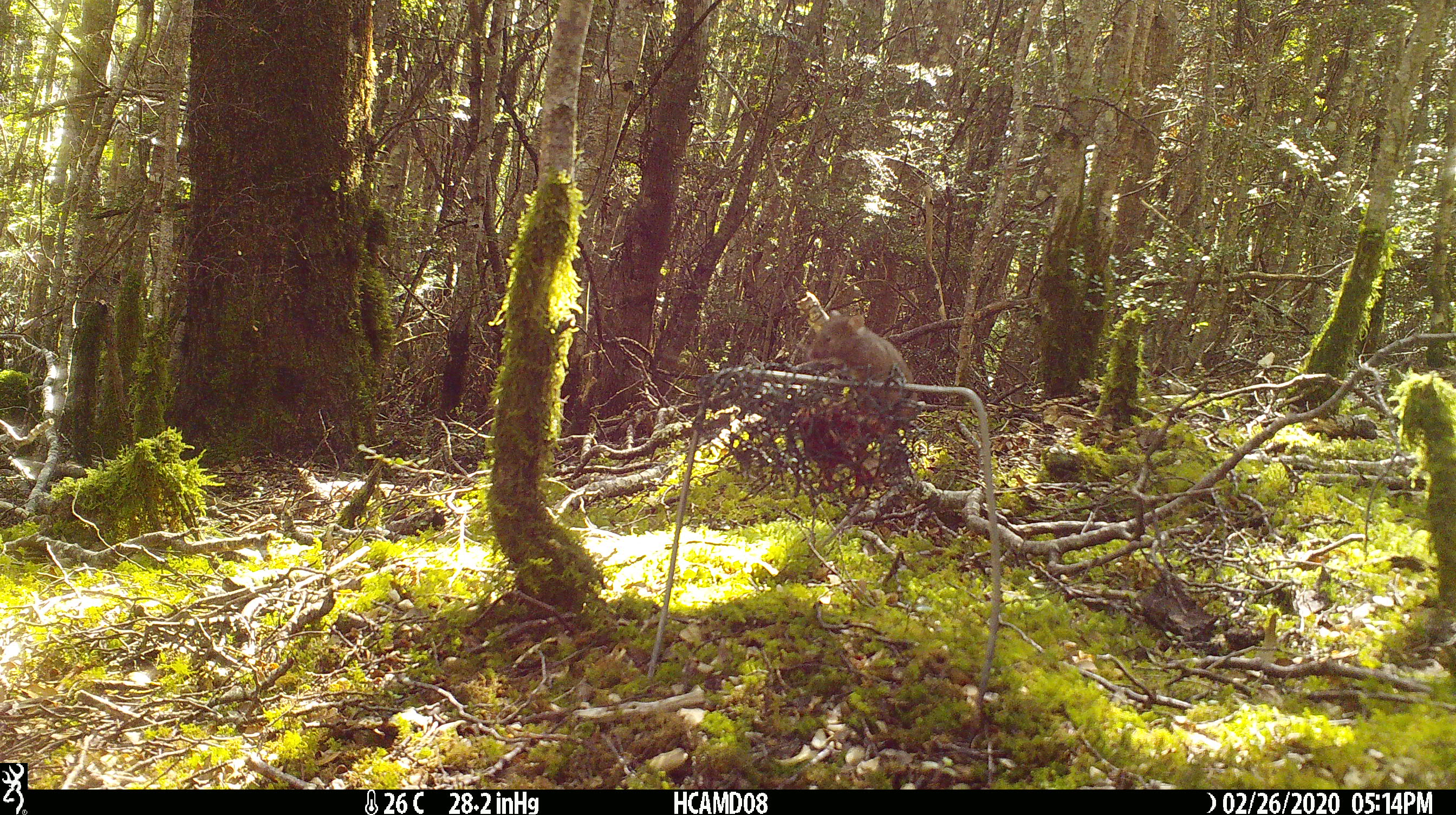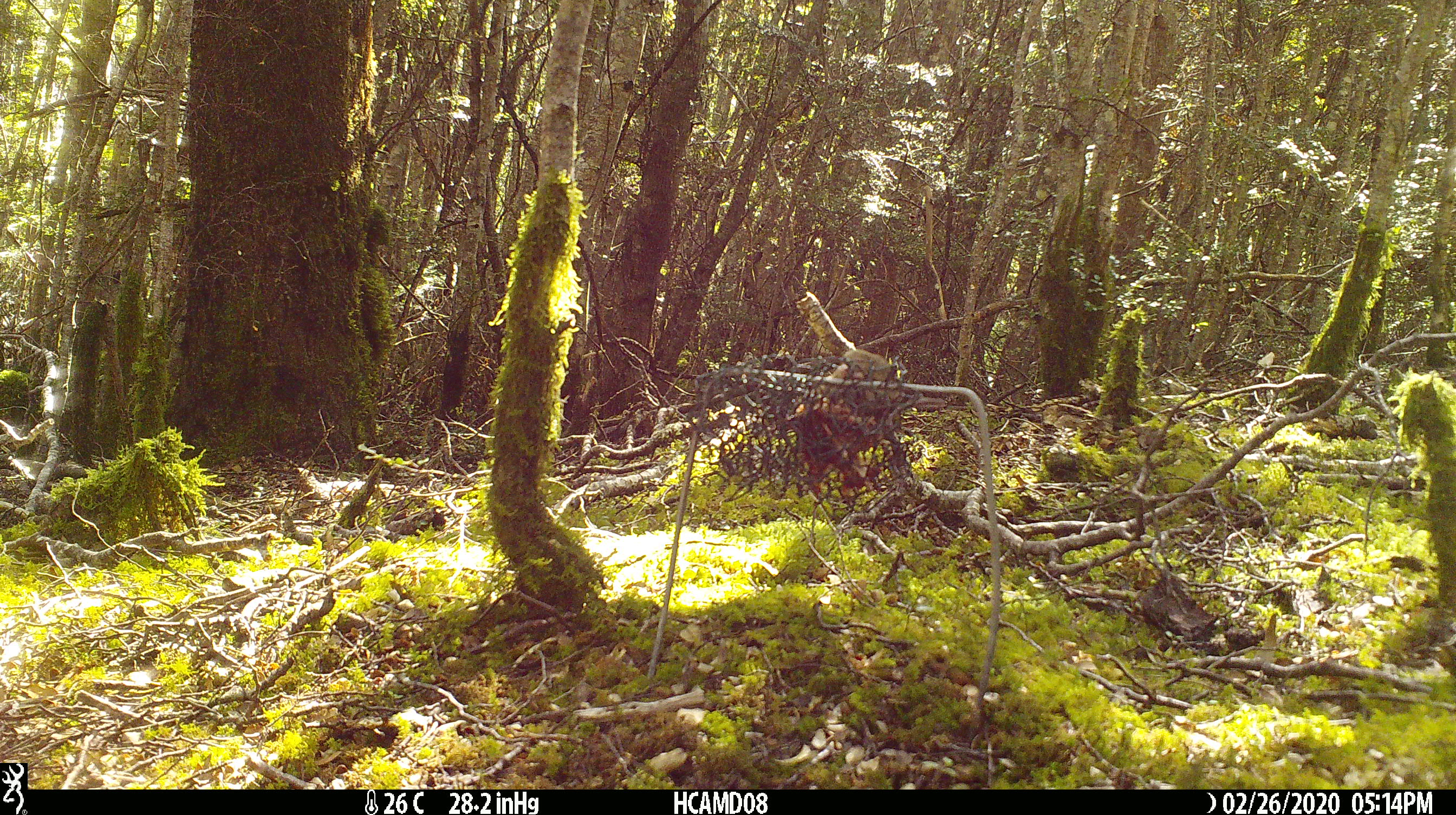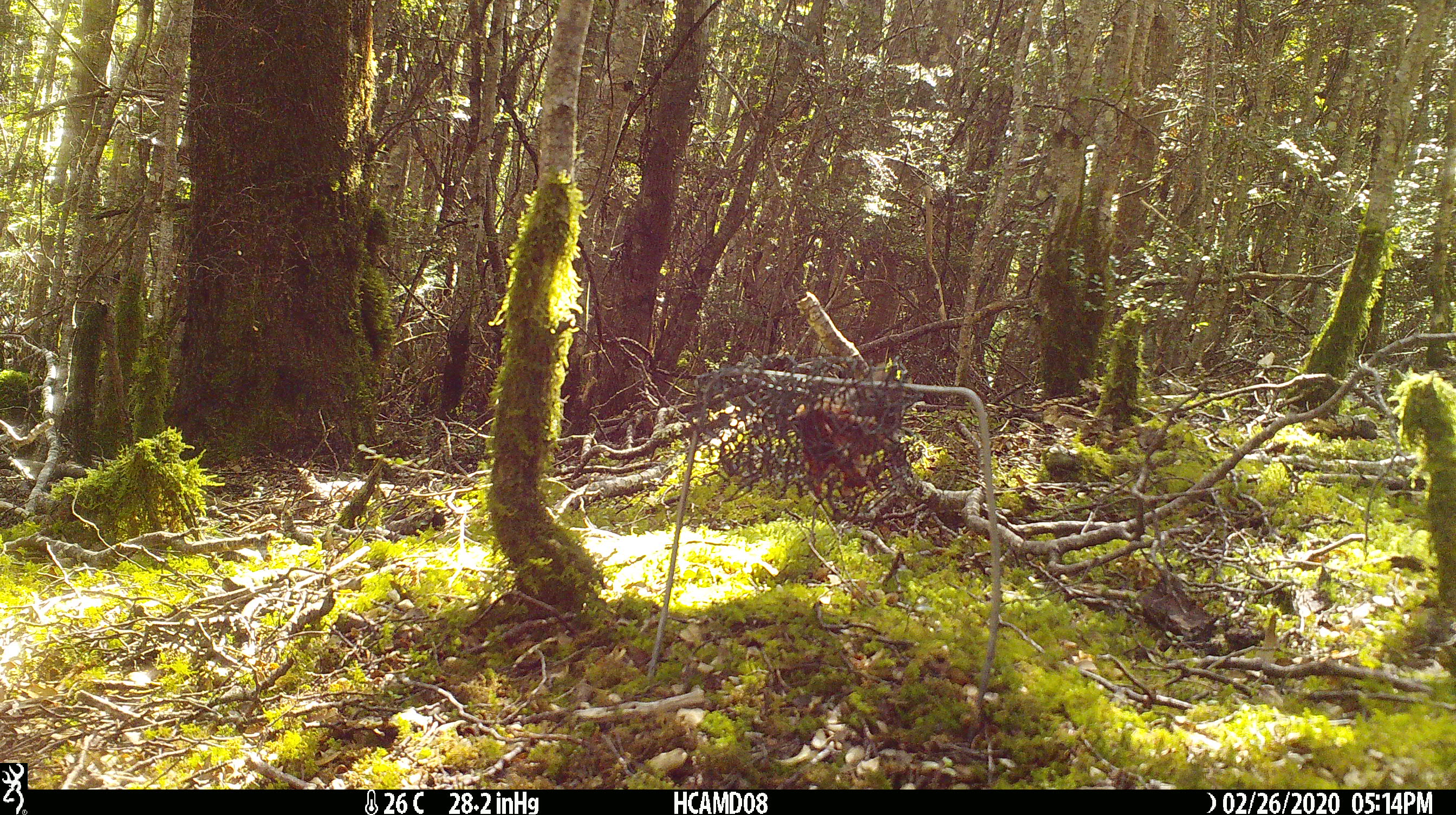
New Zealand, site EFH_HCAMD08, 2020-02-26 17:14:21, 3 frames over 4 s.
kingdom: Animalia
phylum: Chordata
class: Mammalia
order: Rodentia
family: Muridae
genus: Mus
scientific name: Mus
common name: mouse